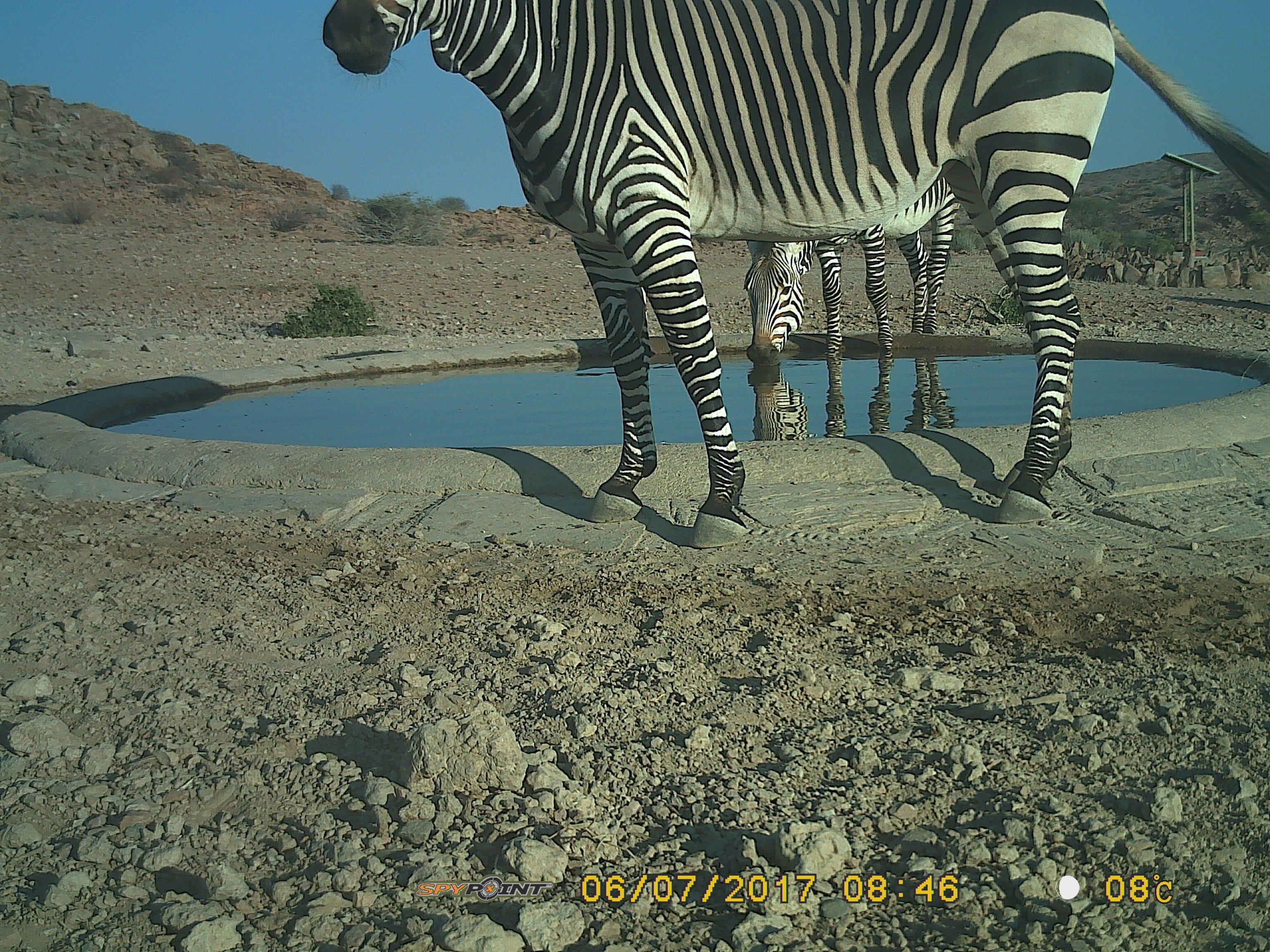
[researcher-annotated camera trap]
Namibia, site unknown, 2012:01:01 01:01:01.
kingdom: Animalia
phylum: Chordata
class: Mammalia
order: Perissodactyla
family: Equidae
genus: Equus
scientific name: Equus zebra hartmannae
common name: hartmann's mountain zebra